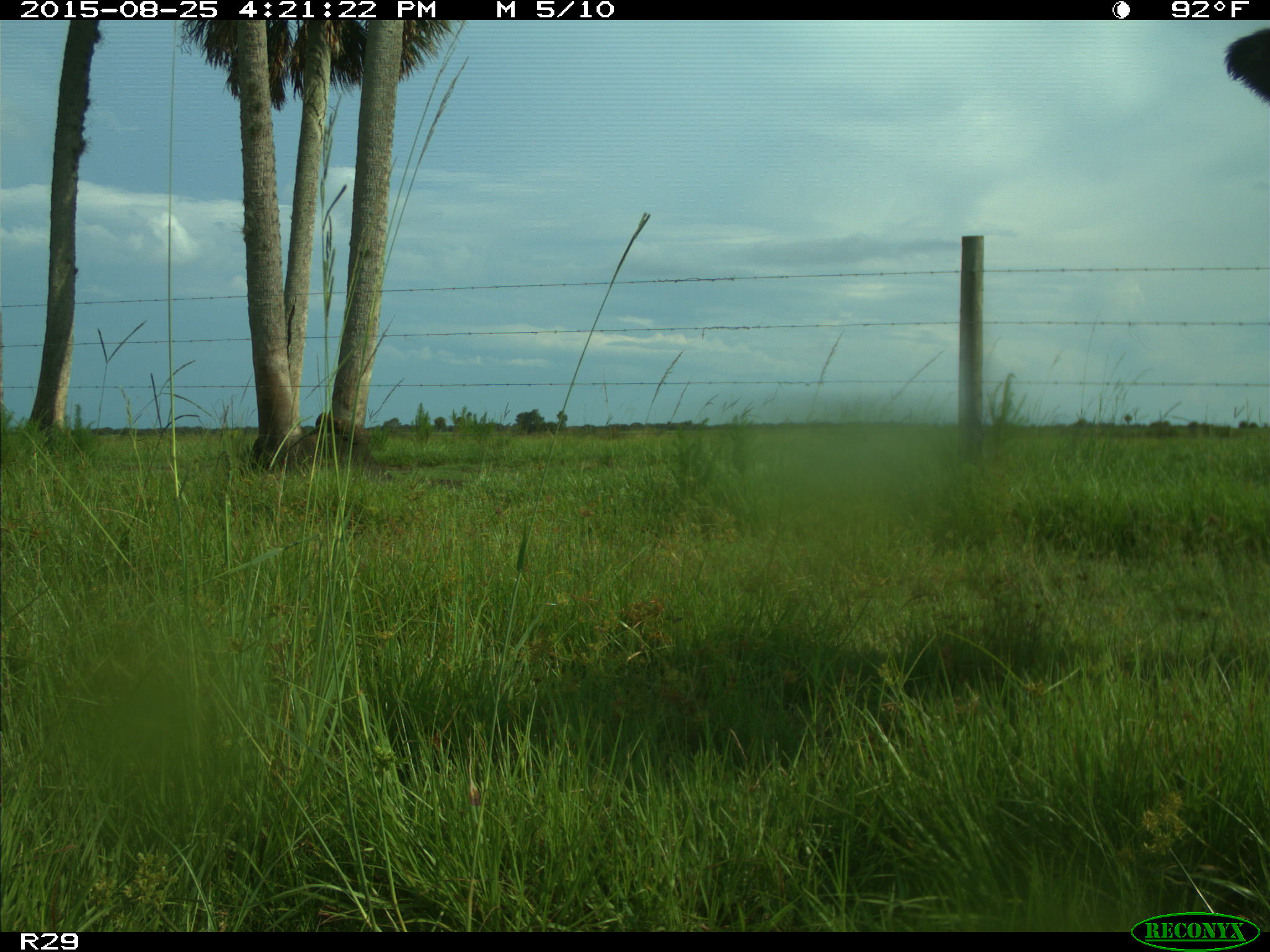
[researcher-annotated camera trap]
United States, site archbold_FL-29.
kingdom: Animalia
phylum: Chordata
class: Mammalia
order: Artiodactyla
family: Bovidae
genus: Bos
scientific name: Bos taurus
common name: domestic cow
Bos taurus (domestic cow).